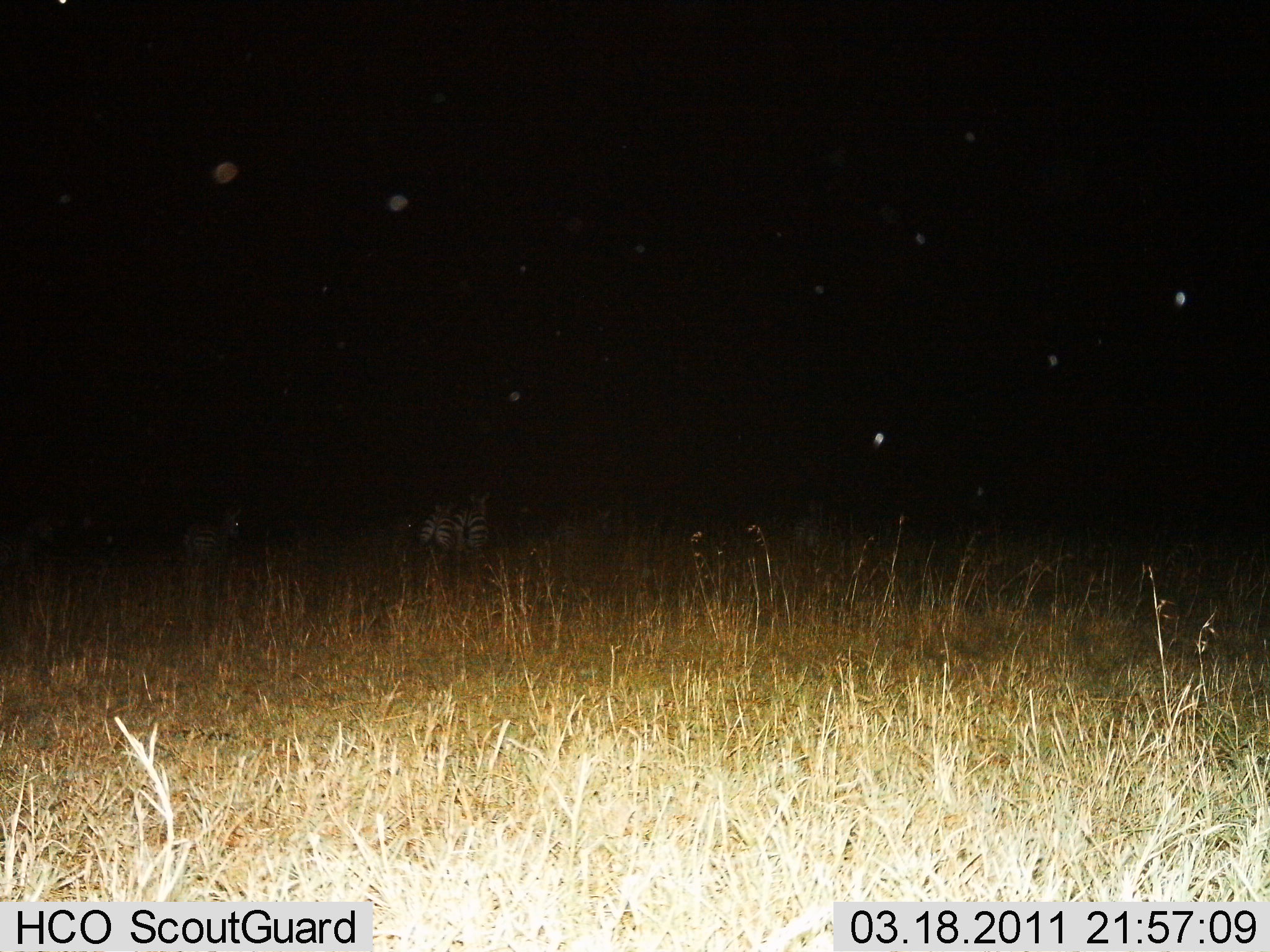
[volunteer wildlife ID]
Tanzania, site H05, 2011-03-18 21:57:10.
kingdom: Animalia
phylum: Chordata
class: Mammalia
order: Perissodactyla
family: Equidae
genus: Equus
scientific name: Equus quagga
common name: plains zebra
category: zebra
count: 3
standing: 73%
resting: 0%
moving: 27%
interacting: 0%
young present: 0%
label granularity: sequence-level